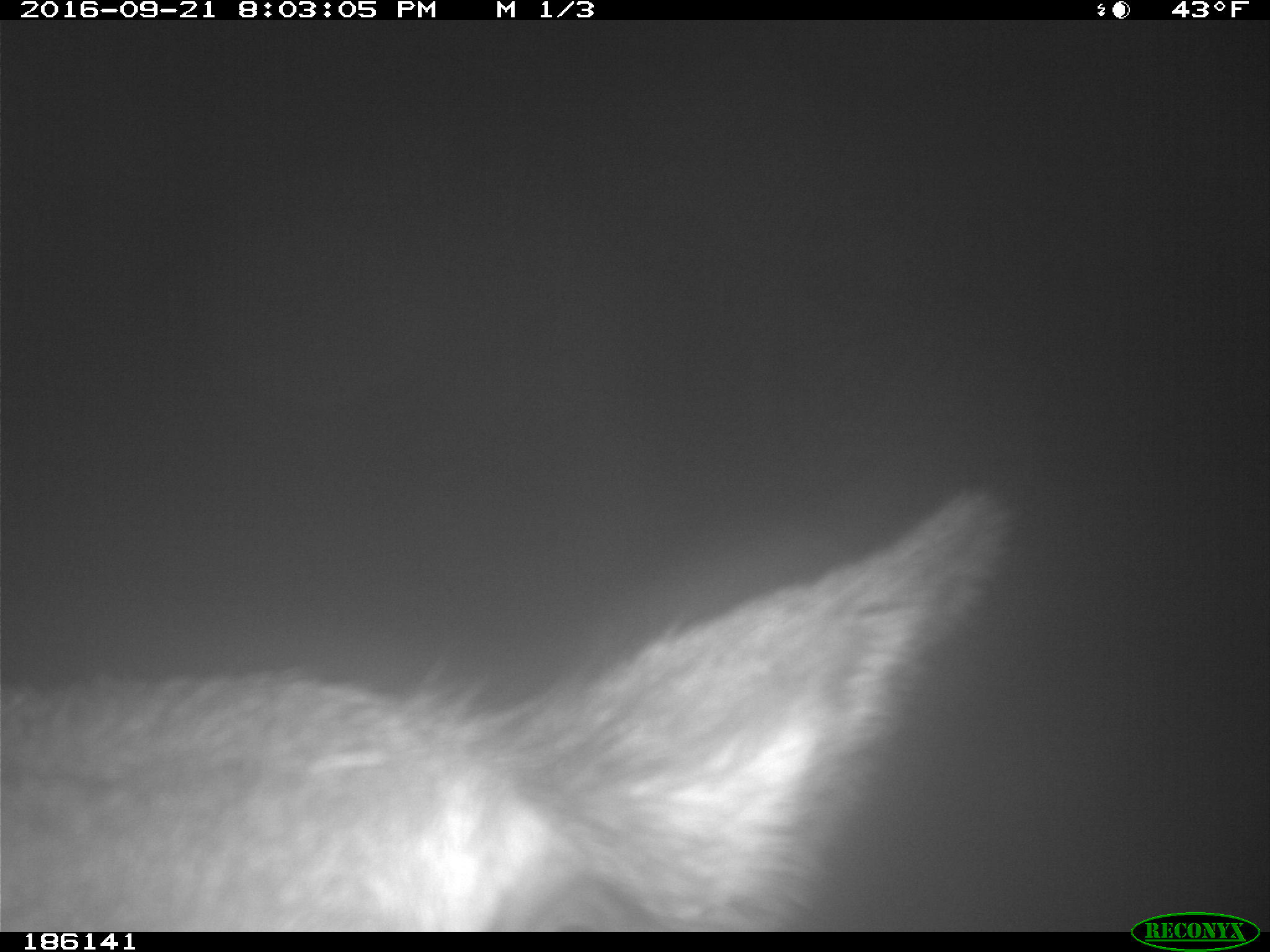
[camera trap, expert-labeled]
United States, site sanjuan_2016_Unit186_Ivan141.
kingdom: Animalia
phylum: Chordata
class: Mammalia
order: Artiodactyla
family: Cervidae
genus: Cervus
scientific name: Cervus elaphus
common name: red deer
Cervus elaphus (red deer).